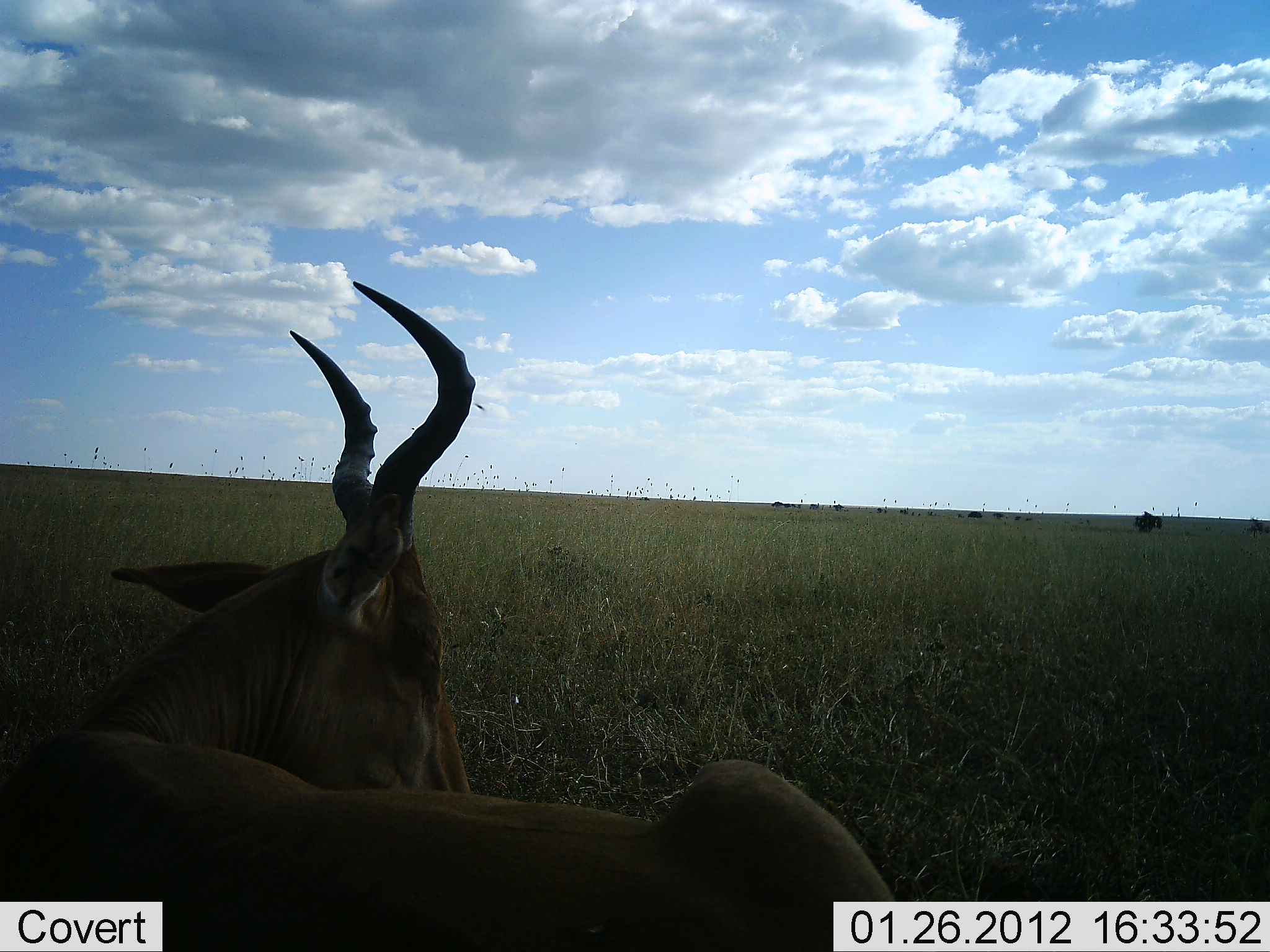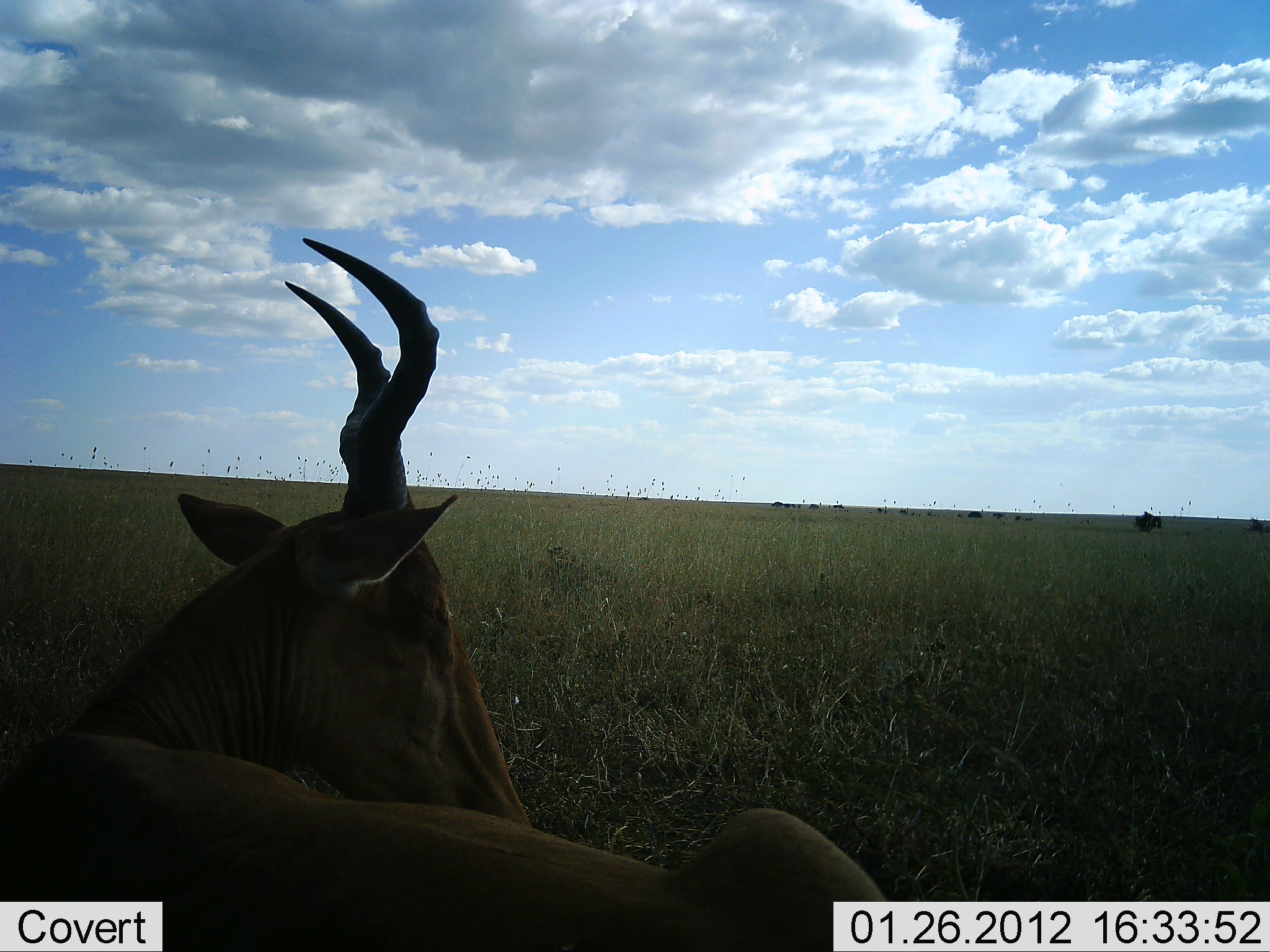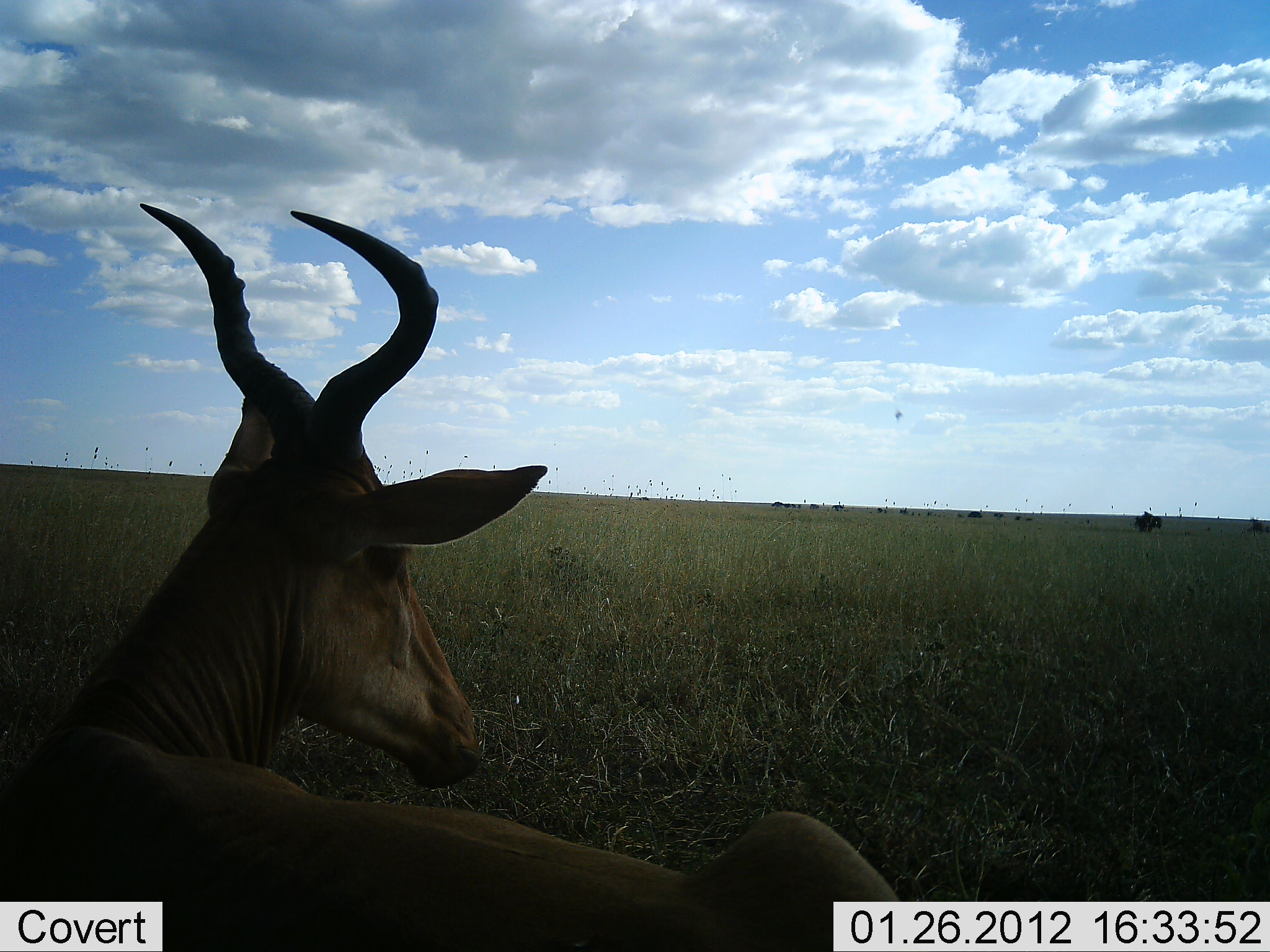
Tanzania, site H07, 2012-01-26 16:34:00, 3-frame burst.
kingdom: Animalia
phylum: Chordata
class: Mammalia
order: Artiodactyla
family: Bovidae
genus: Alcelaphus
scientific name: Alcelaphus buselaphus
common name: hartebeest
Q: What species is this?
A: Hartebeest (Alcelaphus buselaphus).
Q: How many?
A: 1.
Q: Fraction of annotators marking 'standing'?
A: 12%.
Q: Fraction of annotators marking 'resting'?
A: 88%.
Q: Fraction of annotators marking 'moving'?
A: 0%.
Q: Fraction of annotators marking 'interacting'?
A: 0%.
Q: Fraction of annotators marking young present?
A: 0%.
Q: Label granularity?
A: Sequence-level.